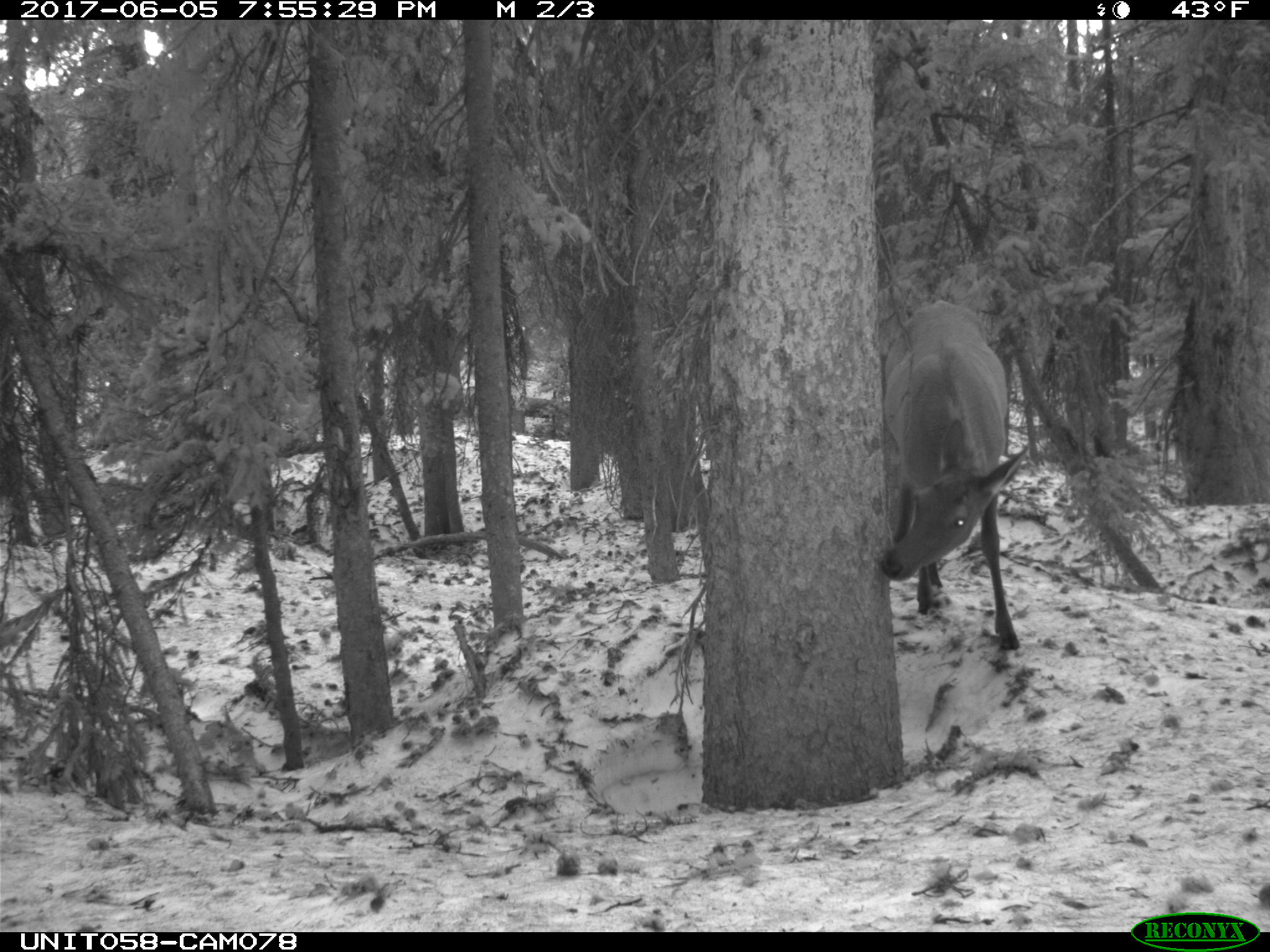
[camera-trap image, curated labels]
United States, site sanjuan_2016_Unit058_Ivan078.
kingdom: Animalia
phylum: Chordata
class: Mammalia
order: Artiodactyla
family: Cervidae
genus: Cervus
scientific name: Cervus elaphus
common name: red deer